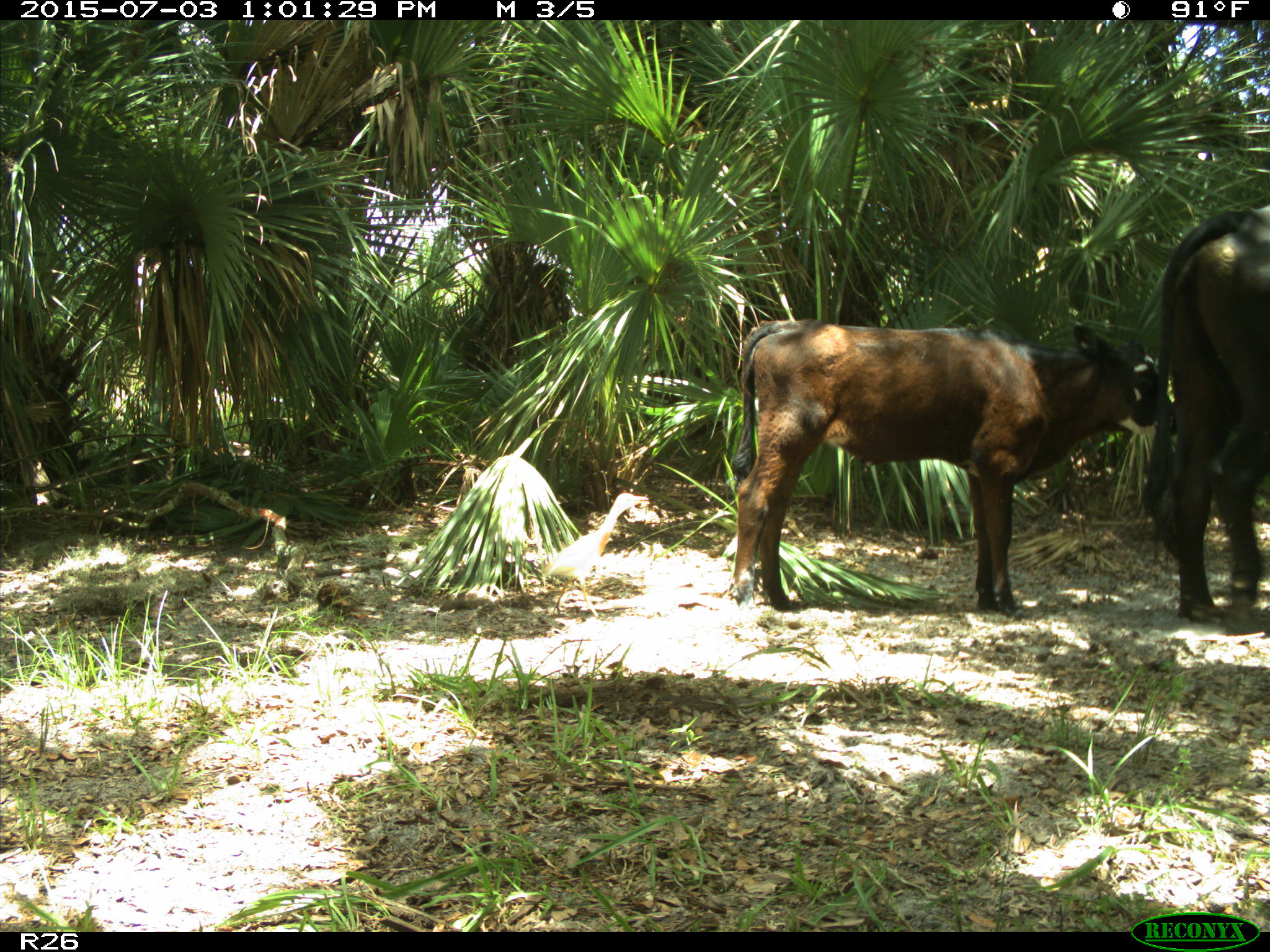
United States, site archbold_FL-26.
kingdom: Animalia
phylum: Chordata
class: Mammalia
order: Artiodactyla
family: Bovidae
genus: Bos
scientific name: Bos taurus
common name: domestic cow